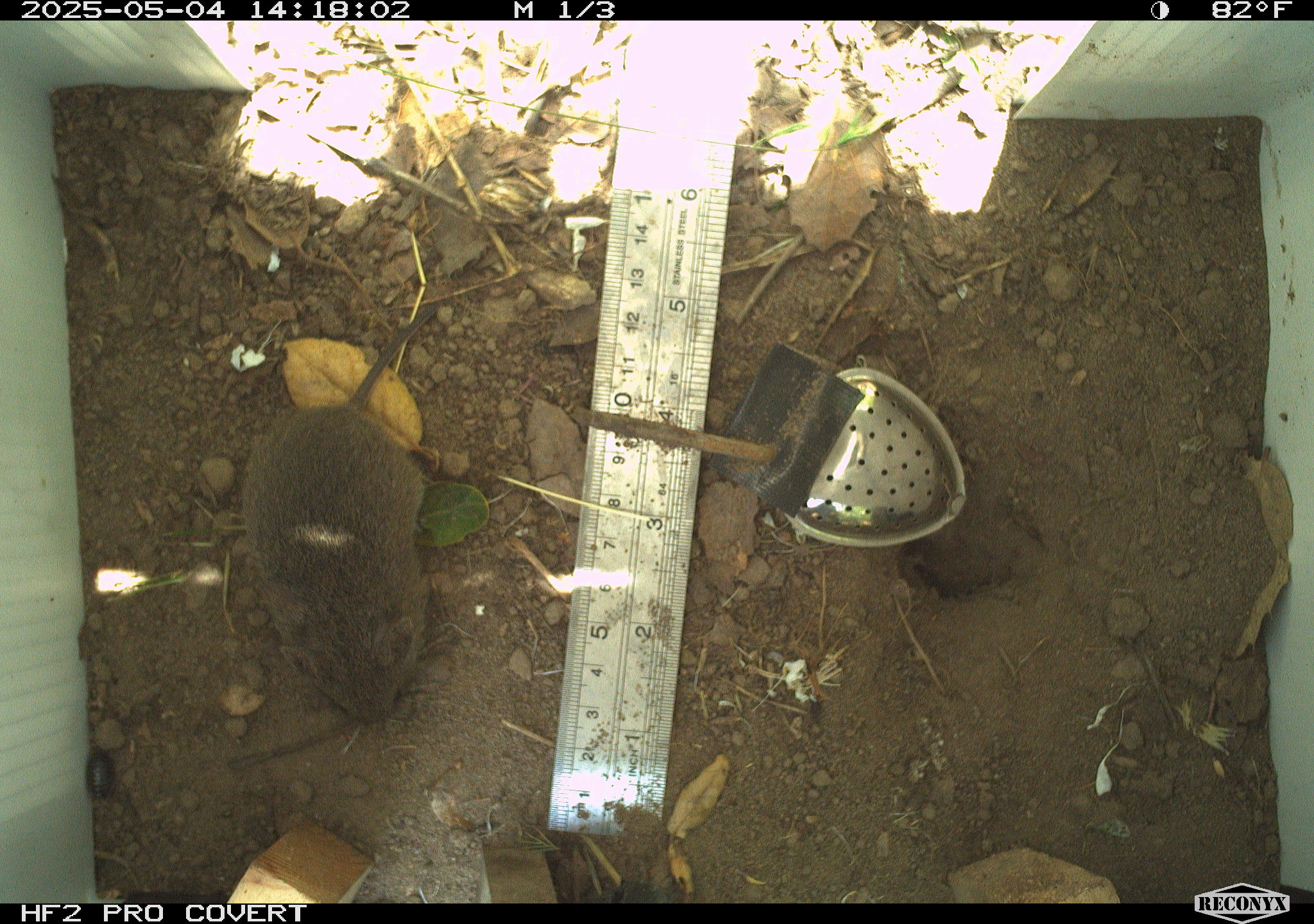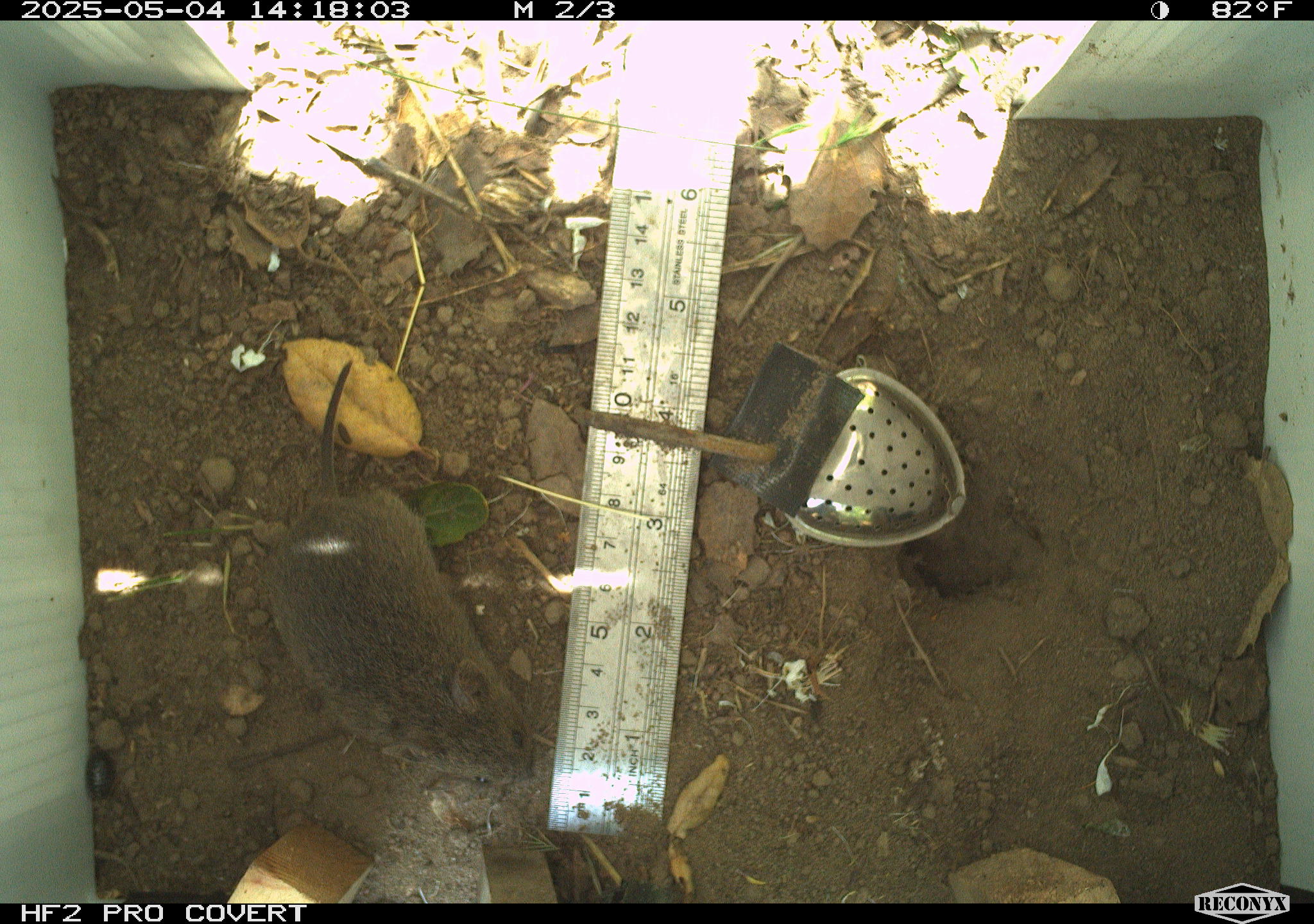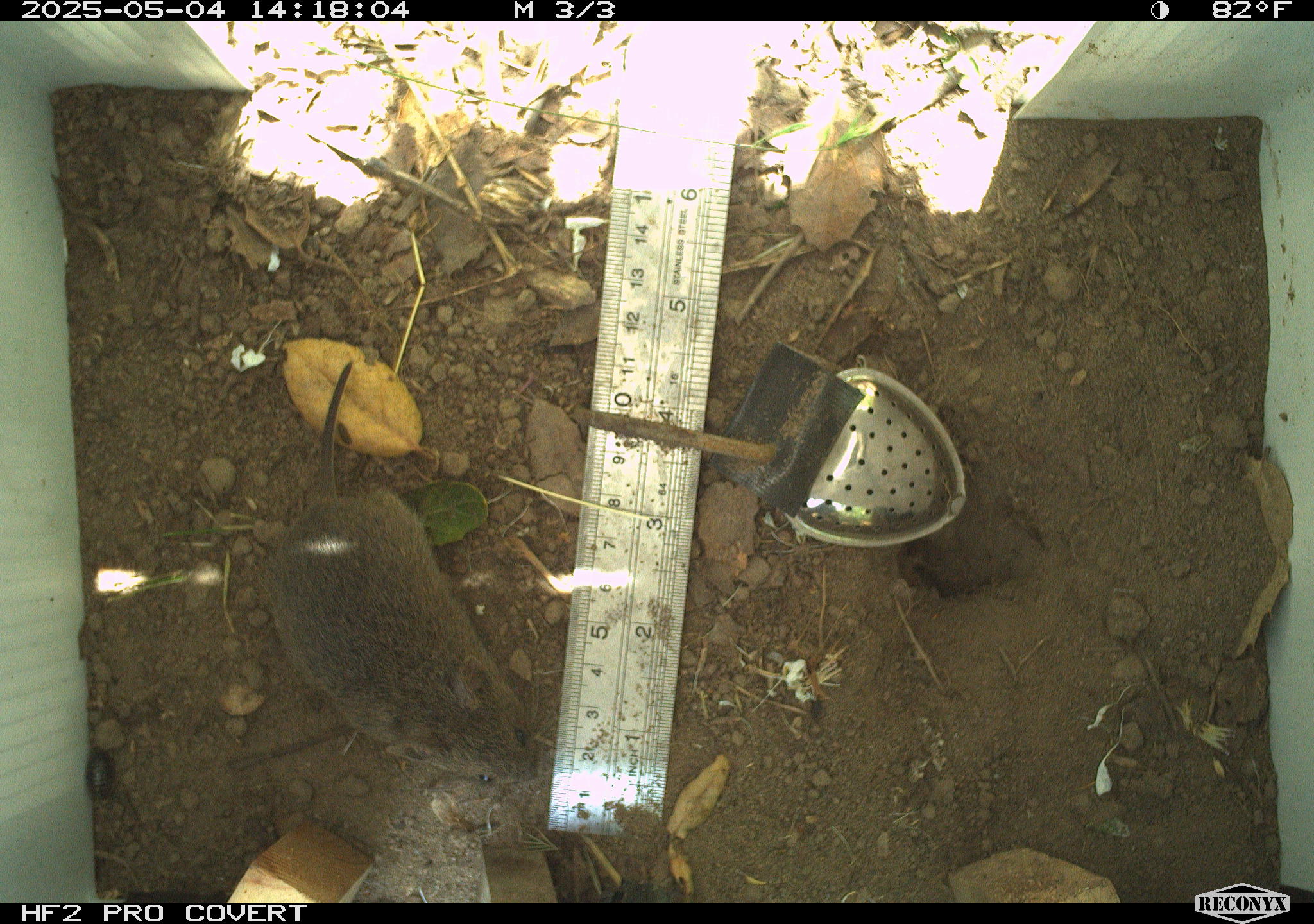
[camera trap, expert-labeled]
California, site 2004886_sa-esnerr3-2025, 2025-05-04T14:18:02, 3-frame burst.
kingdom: Animalia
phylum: Chordata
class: Mammalia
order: Rodentia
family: Cricetidae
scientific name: Arvicolinae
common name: voles, lemmings, and muskrats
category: arvicolinae subfamily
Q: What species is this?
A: Arvicolinae subfamily (voles, lemmings, and muskrats) (Arvicolinae).